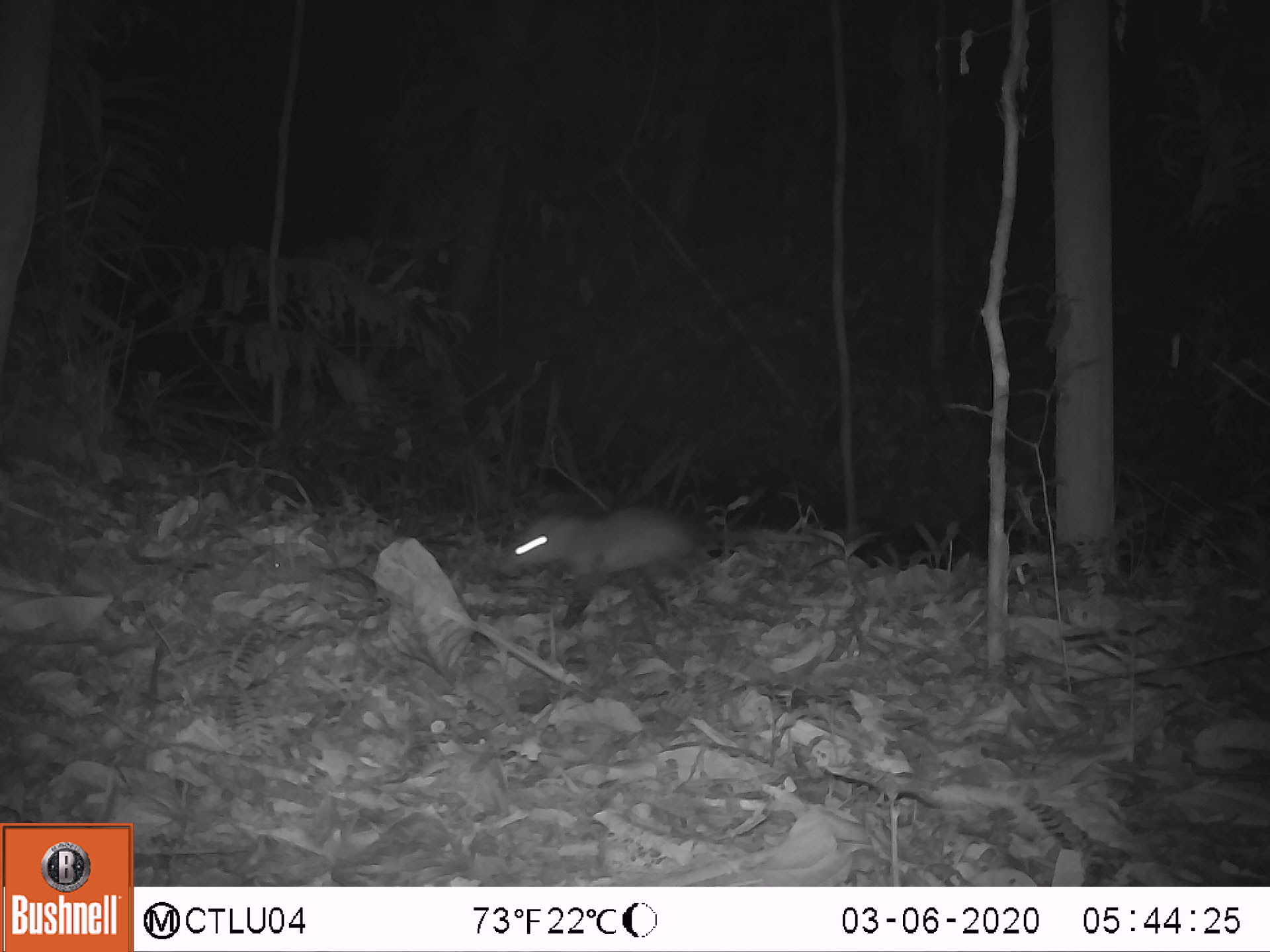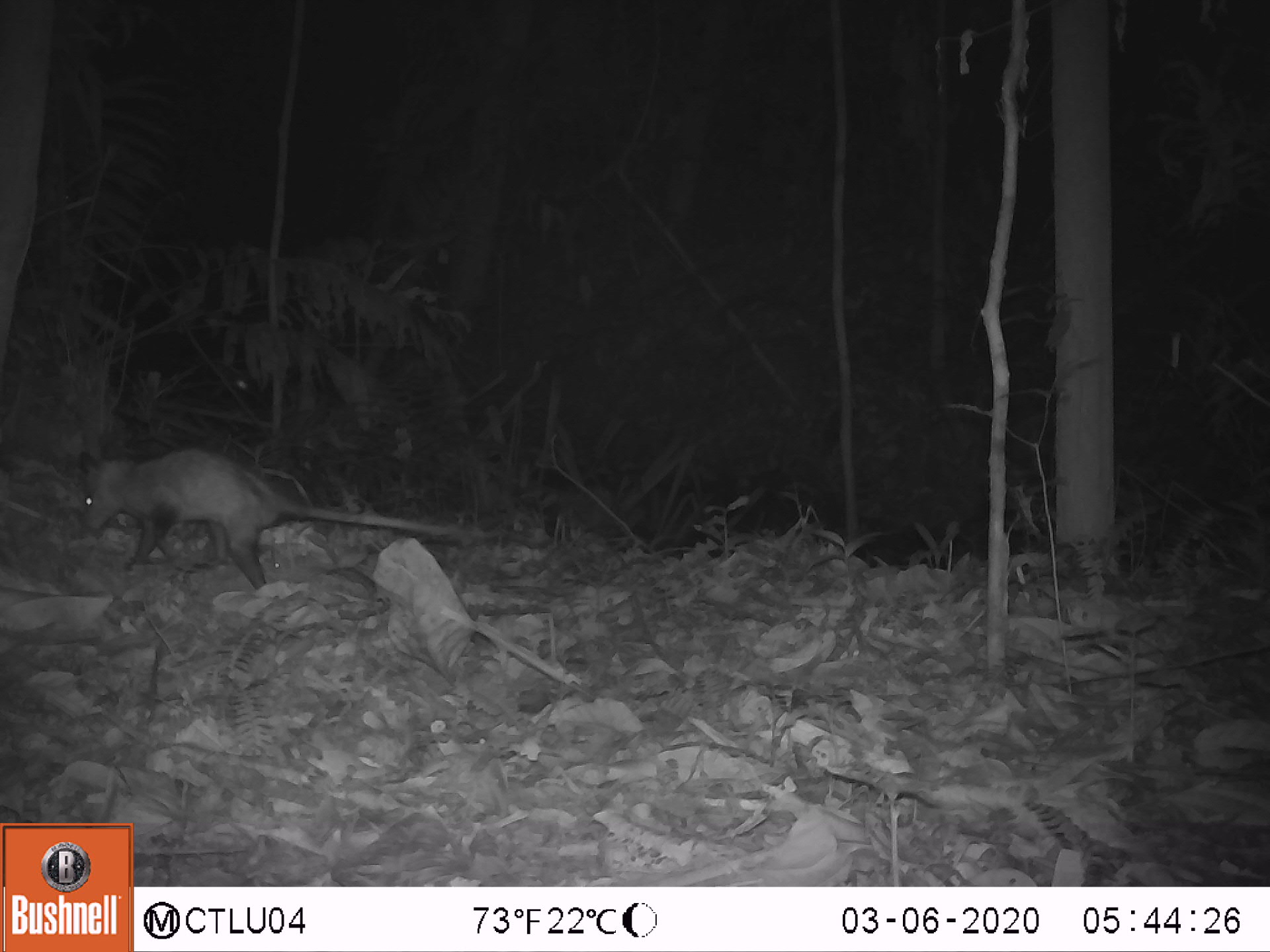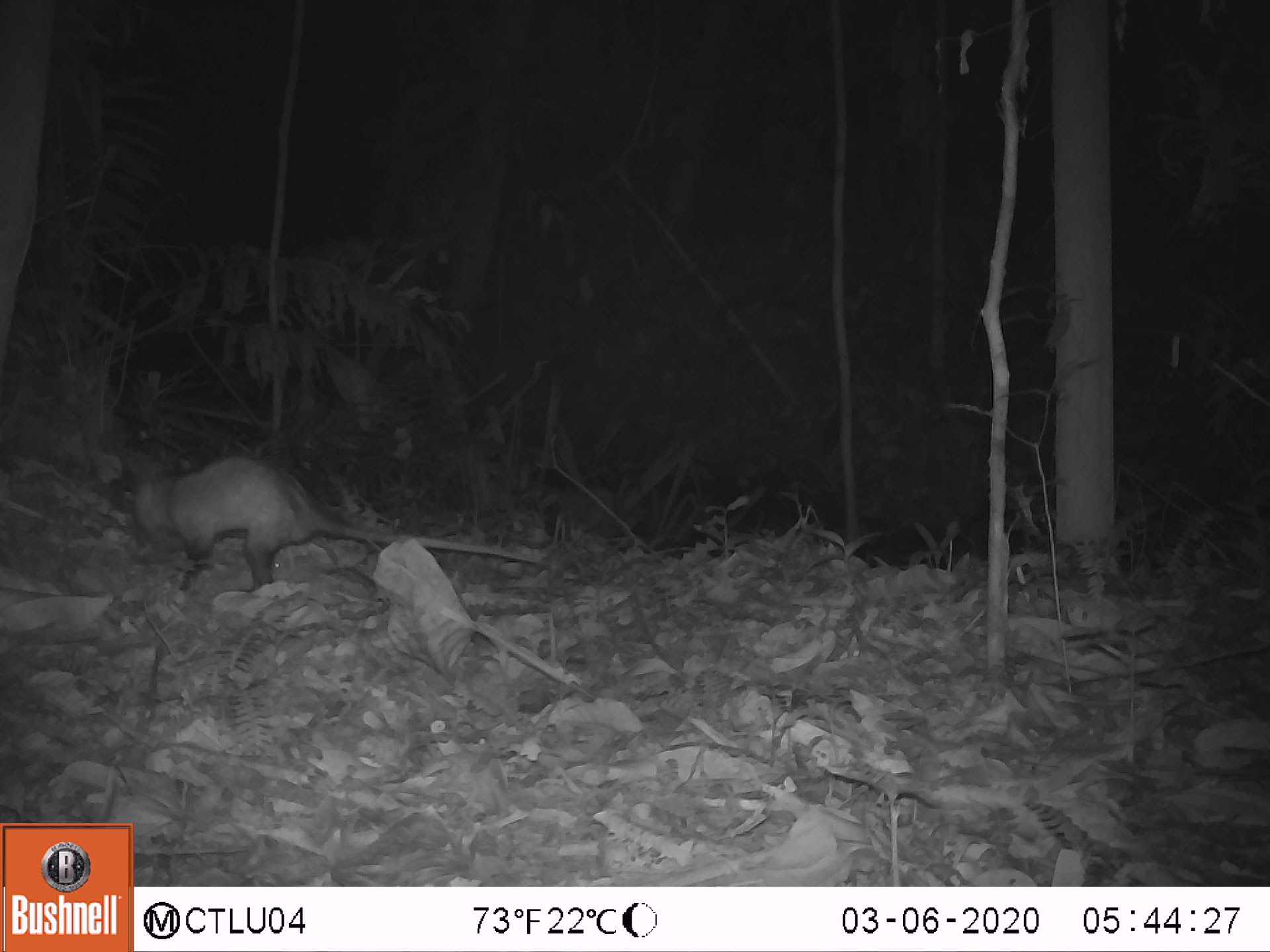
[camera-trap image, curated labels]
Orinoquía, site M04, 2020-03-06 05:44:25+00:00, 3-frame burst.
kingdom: Animalia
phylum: Chordata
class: Mammalia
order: Didelphimorphia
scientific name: Didelphimorphia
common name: possum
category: unknown possum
Unknown possum (possum) (Didelphimorphia).